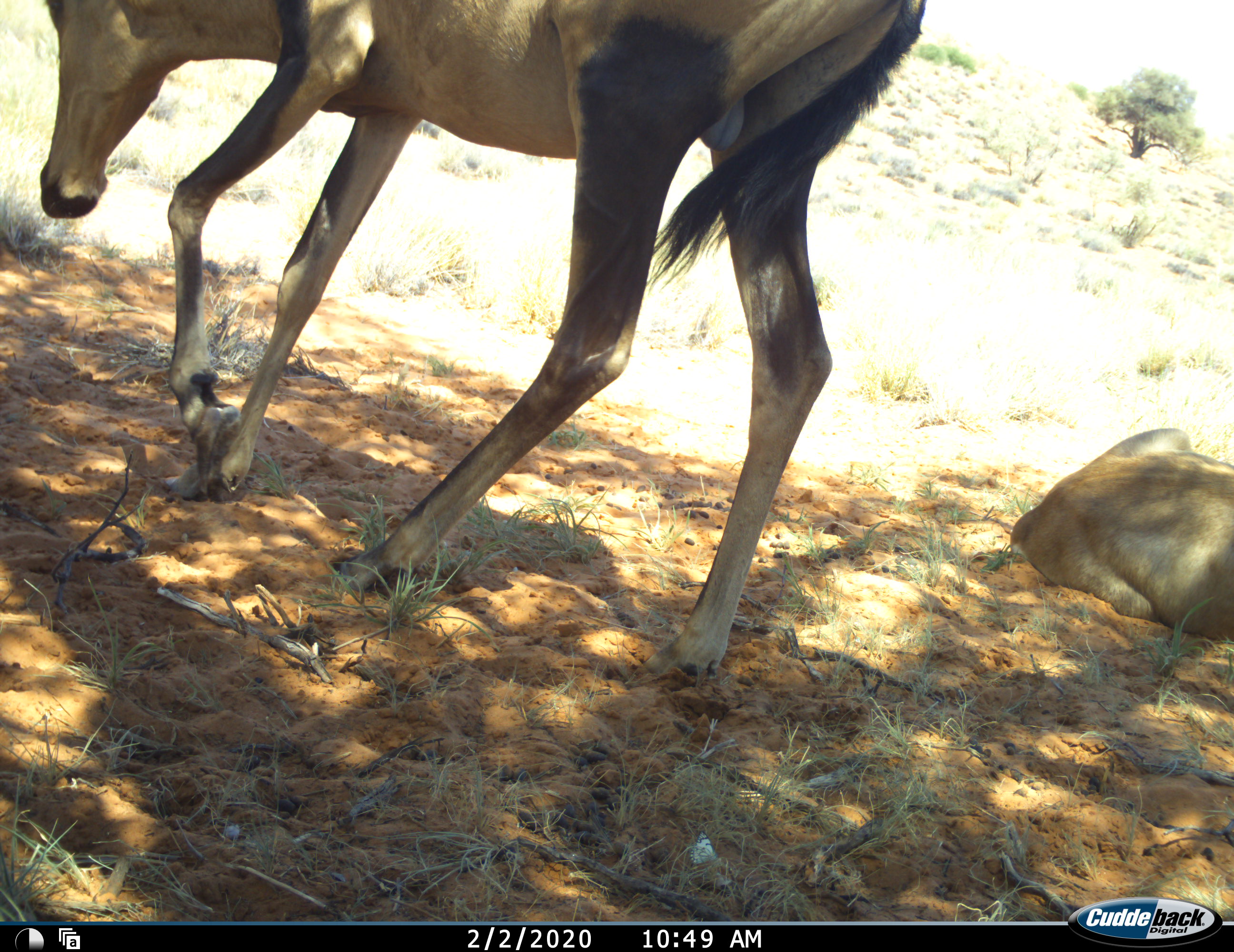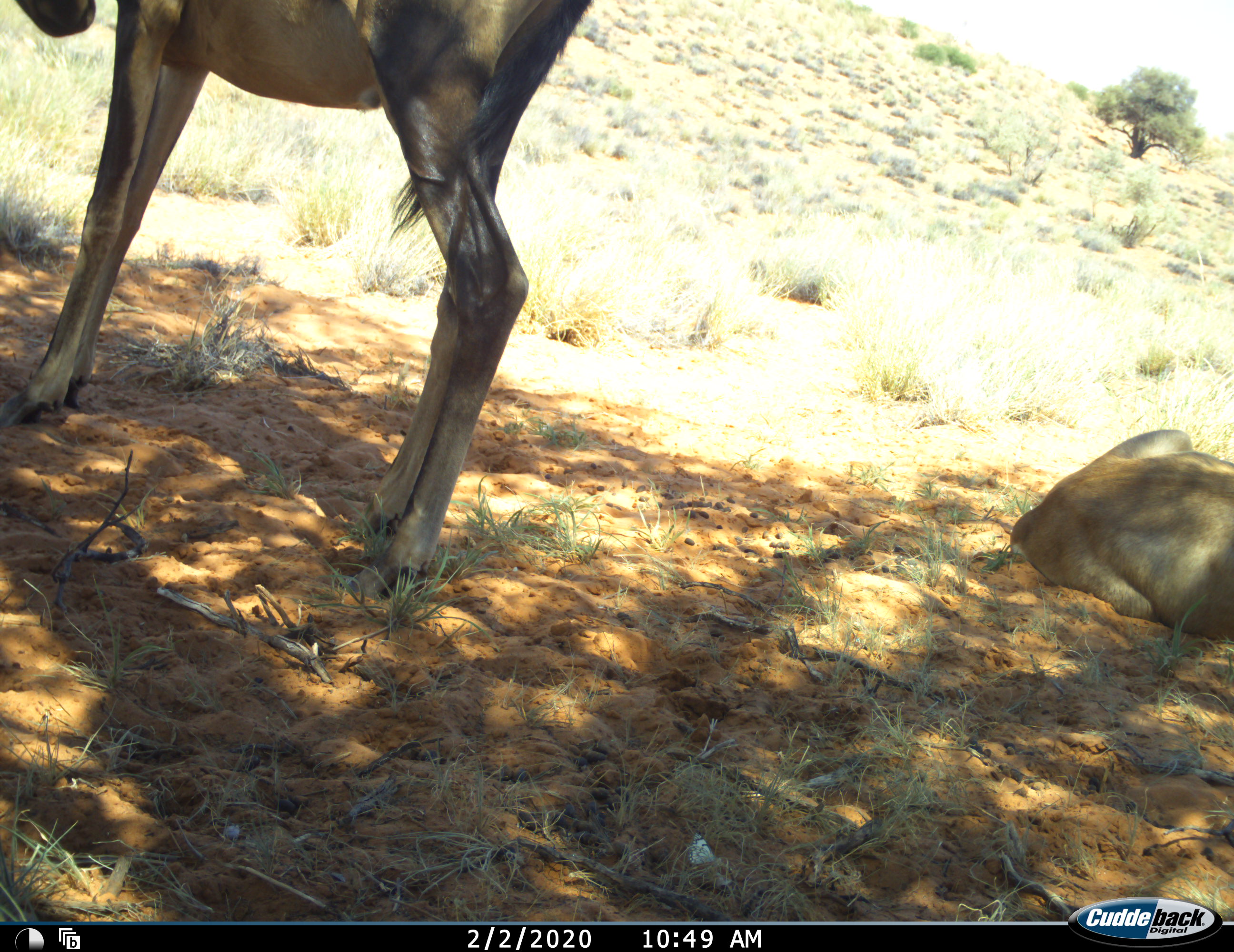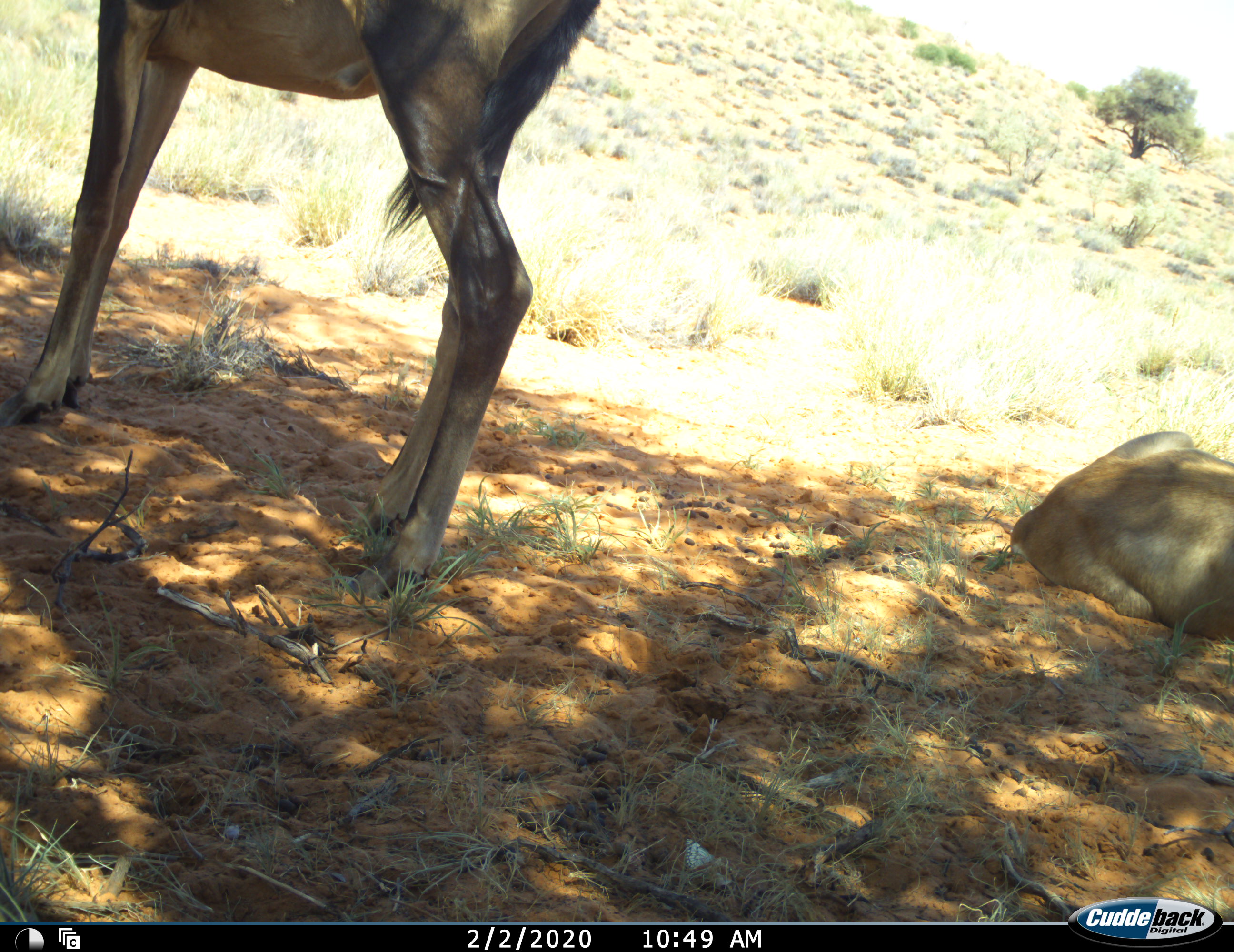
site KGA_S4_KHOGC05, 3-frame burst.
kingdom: Animalia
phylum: Chordata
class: Mammalia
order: Artiodactyla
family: Bovidae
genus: Alcelaphus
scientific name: Alcelaphus buselaphus caama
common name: red hartebeest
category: hartebeestred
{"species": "hartebeestred (red hartebeest) (Alcelaphus buselaphus caama)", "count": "2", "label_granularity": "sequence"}